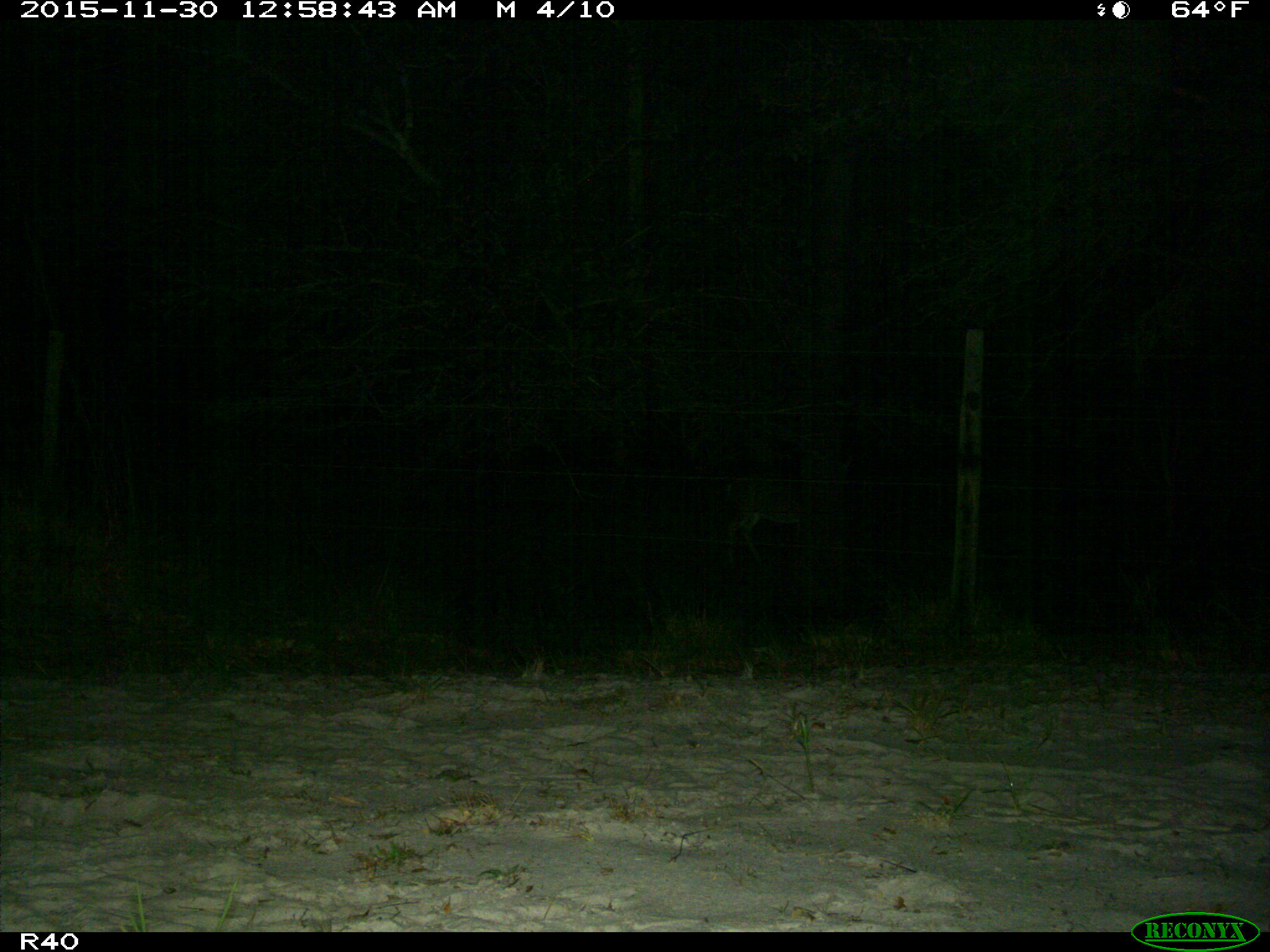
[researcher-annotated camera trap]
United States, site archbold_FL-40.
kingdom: Animalia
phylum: Chordata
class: Mammalia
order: Artiodactyla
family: Cervidae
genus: Odocoileus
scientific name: Odocoileus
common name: deer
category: unidentified deer